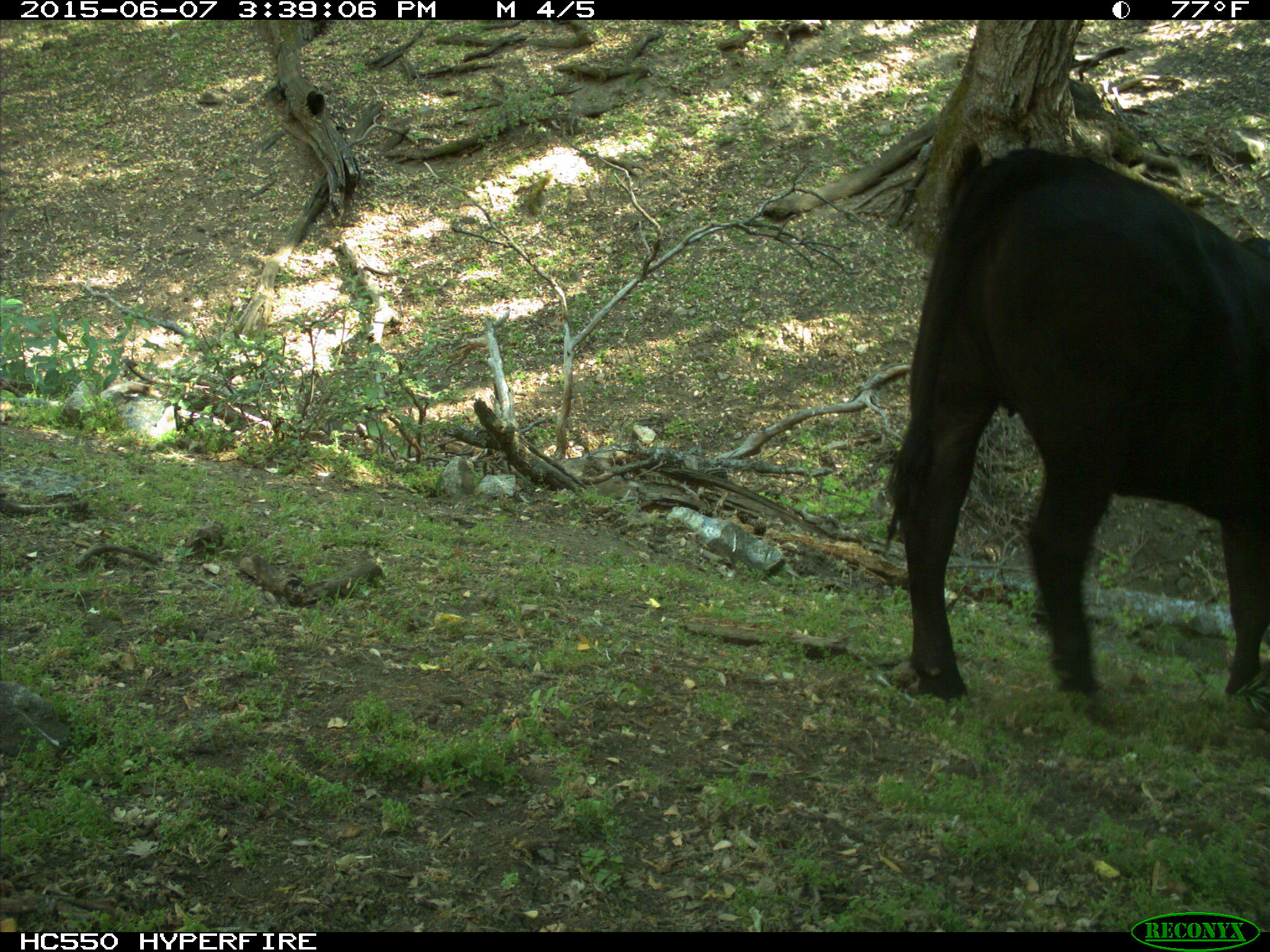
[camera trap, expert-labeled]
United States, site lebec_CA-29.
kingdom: Animalia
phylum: Chordata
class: Mammalia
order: Artiodactyla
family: Bovidae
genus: Bos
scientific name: Bos taurus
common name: domestic cow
Bos taurus (domestic cow).